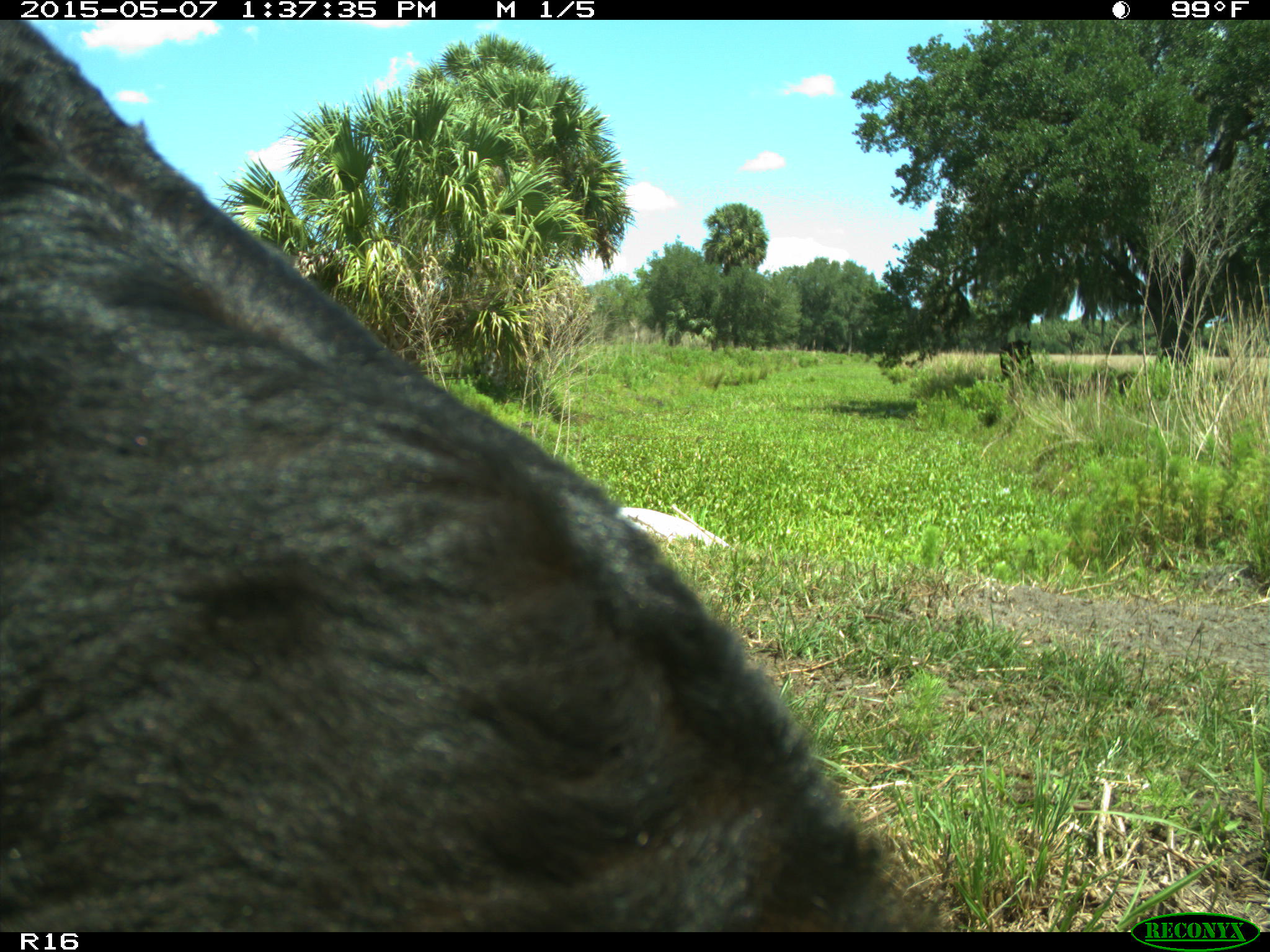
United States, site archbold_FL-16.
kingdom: Animalia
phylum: Chordata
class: Mammalia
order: Artiodactyla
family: Suidae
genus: Sus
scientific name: Sus scrofa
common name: wild boar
Sus scrofa (wild boar).